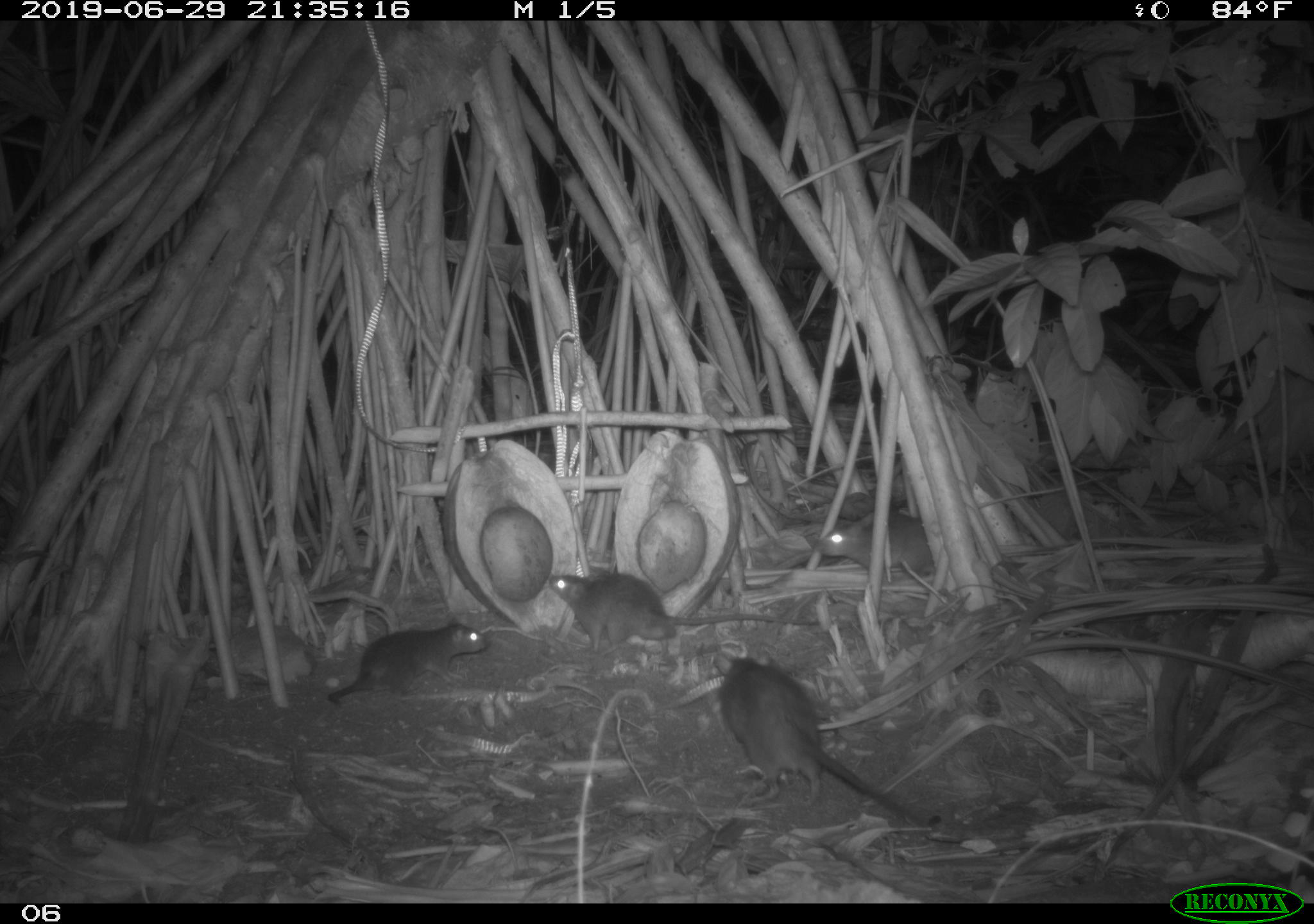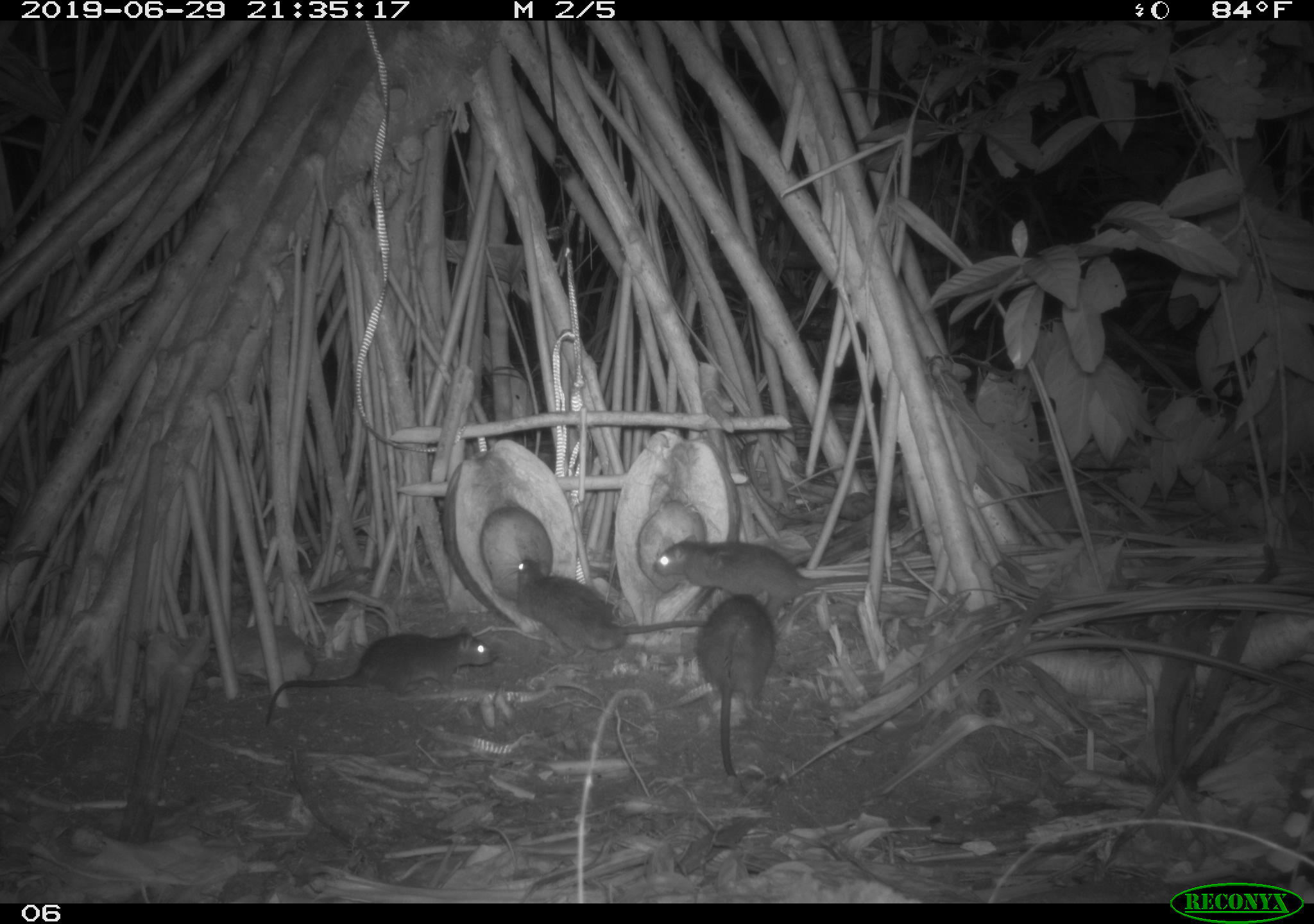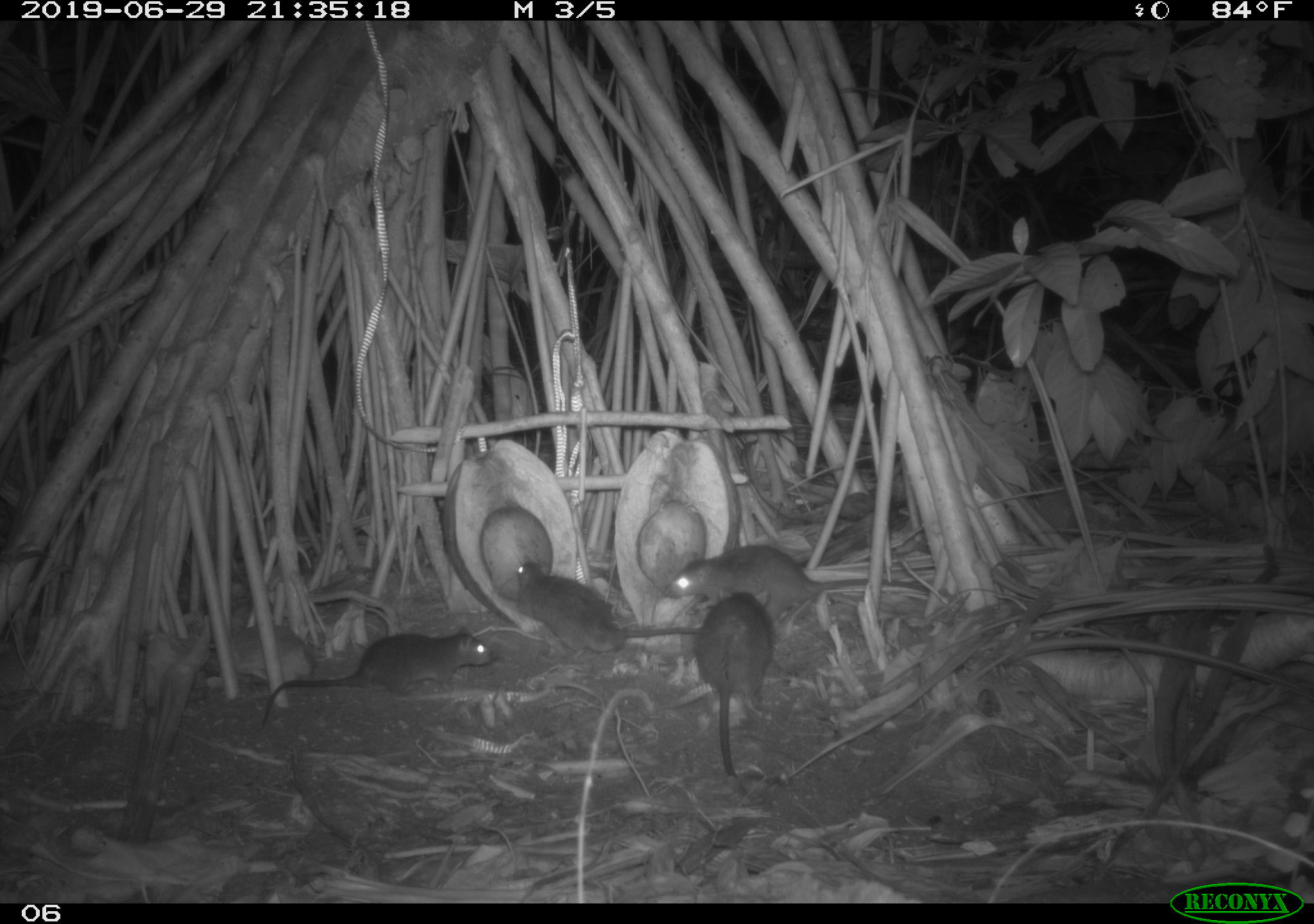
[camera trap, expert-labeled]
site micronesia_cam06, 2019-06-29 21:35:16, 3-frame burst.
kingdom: Animalia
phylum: Chordata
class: Mammalia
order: Rodentia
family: Muridae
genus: Rattus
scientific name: Rattus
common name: rat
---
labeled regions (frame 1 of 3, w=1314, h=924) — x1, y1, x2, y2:
rat: 712, 653, 948, 831; 554, 567, 831, 662; 328, 613, 490, 707; 808, 510, 941, 578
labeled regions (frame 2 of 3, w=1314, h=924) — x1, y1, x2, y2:
rat: 257, 622, 504, 728; 500, 554, 708, 662; 686, 587, 783, 792; 653, 535, 879, 617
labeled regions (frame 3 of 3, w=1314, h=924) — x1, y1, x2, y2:
rat: 251, 625, 506, 728; 510, 556, 721, 661; 665, 543, 937, 613; 692, 590, 780, 781